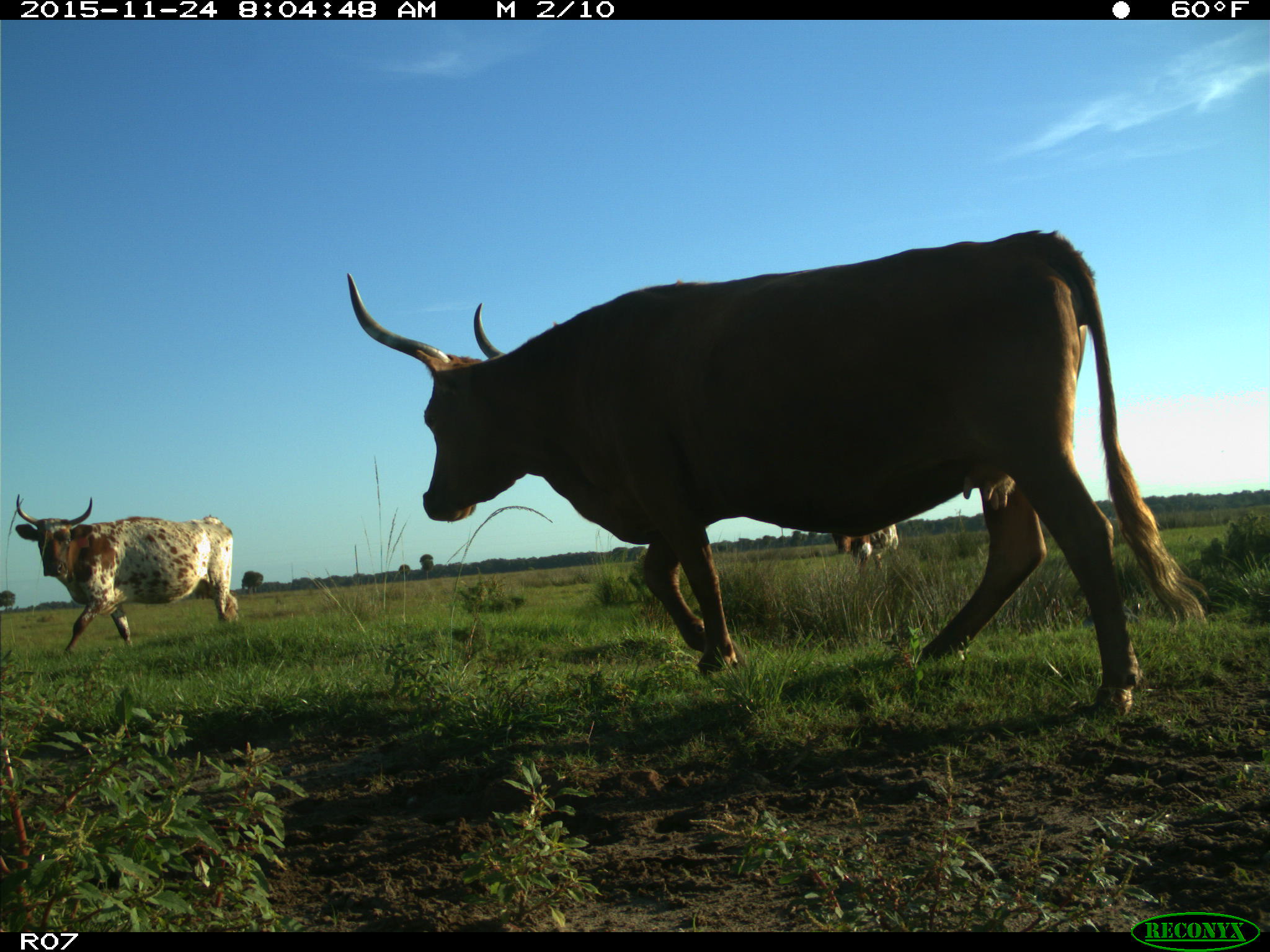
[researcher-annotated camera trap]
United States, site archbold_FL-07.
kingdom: Animalia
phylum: Chordata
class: Mammalia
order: Artiodactyla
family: Bovidae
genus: Bos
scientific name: Bos taurus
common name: domestic cow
Bos taurus (domestic cow).